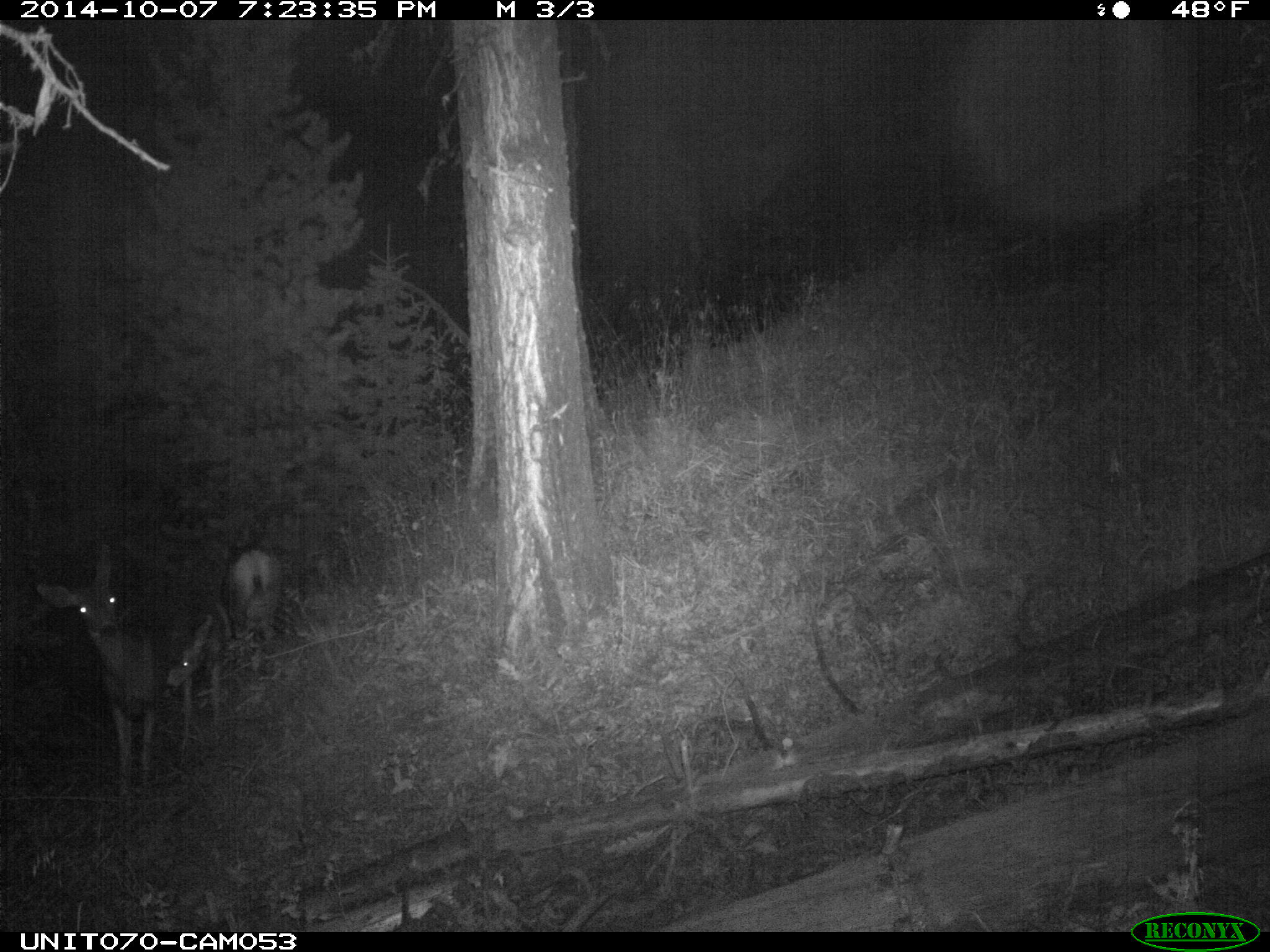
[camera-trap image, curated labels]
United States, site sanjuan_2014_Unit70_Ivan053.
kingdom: Animalia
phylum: Chordata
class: Mammalia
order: Artiodactyla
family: Cervidae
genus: Odocoileus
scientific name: Odocoileus hemionus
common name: mule deer